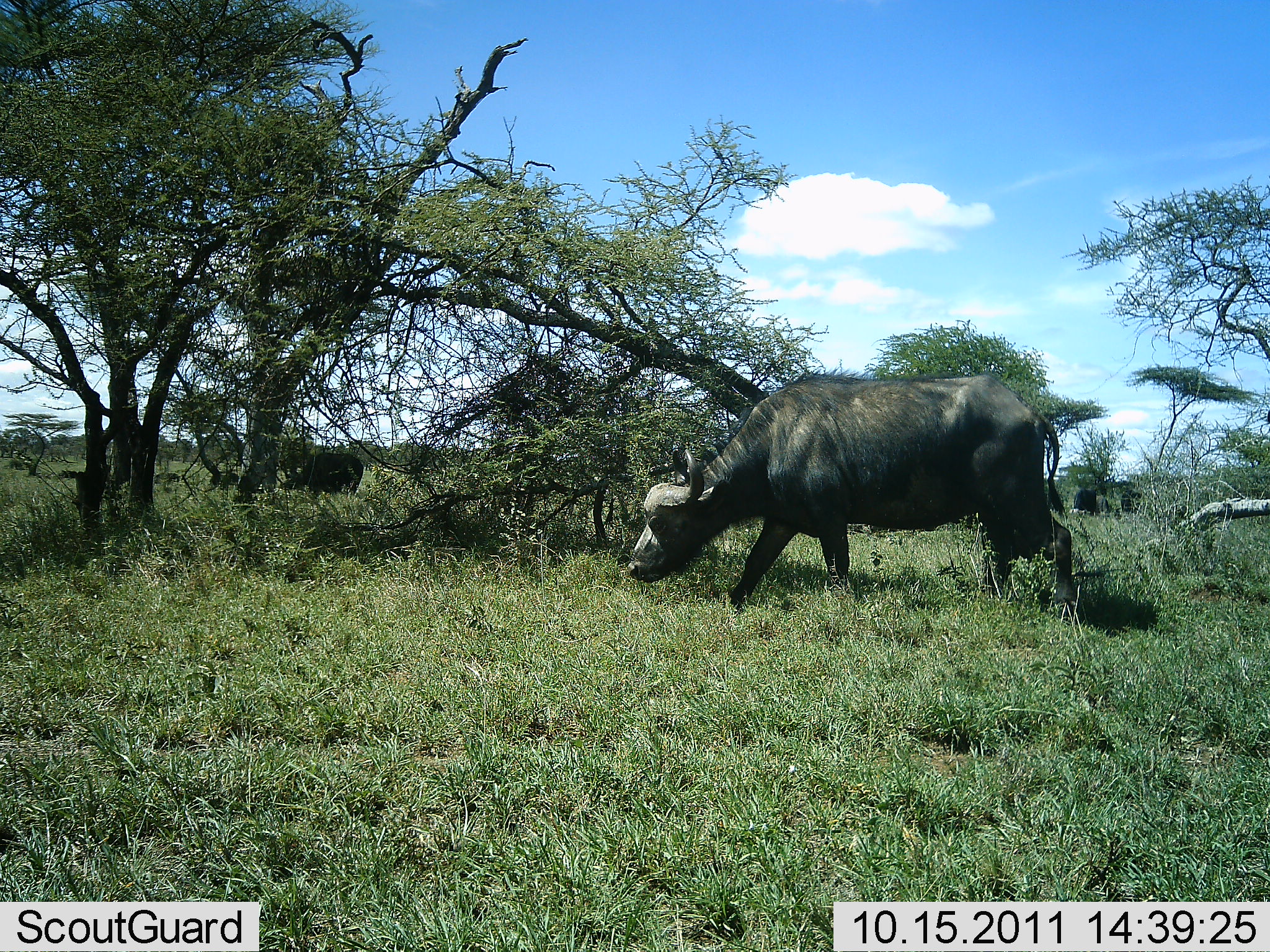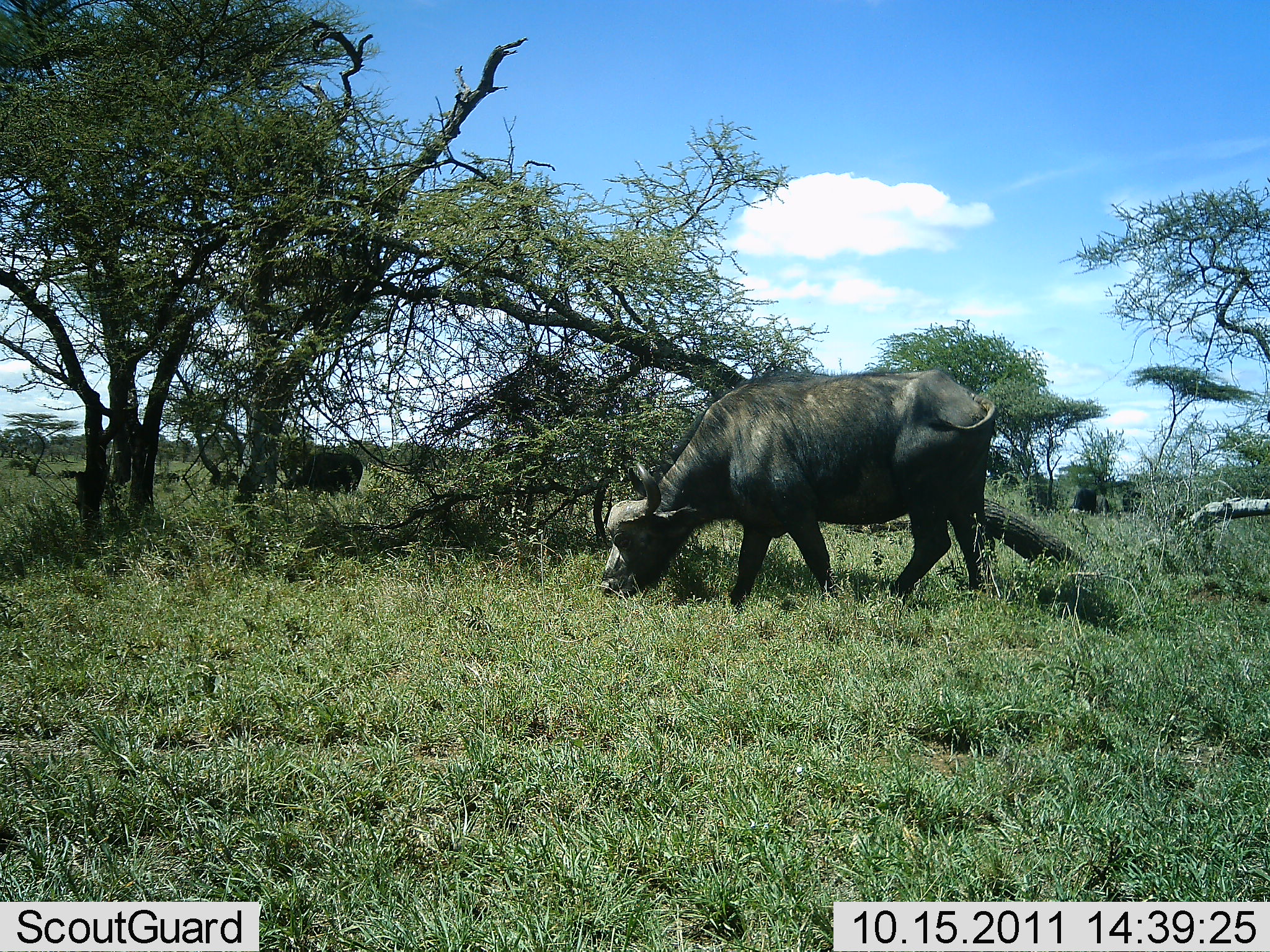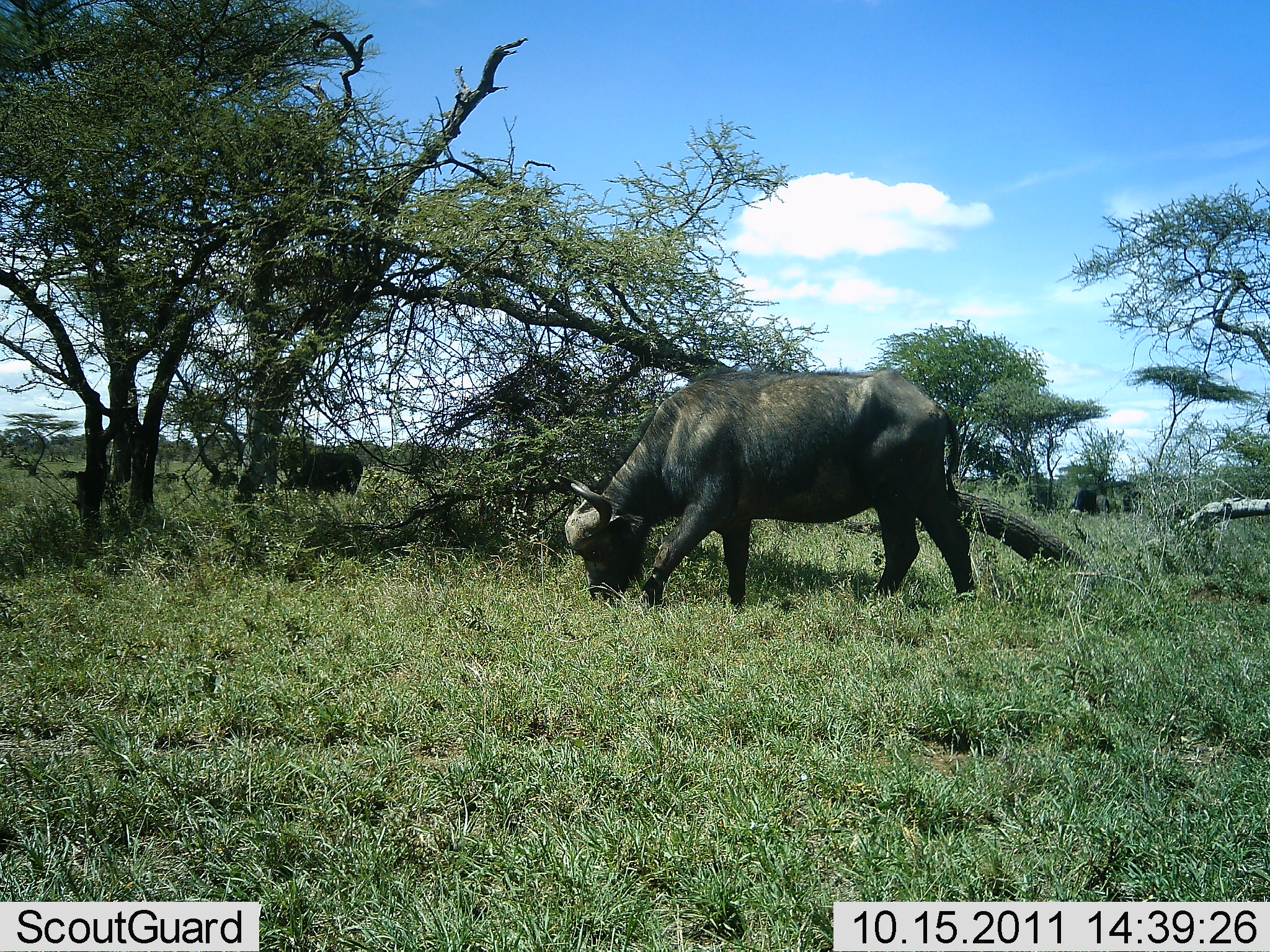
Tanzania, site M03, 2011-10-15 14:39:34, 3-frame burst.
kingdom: Animalia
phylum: Chordata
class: Mammalia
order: Artiodactyla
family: Bovidae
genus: Syncerus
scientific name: Syncerus caffer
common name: cape buffalo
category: buffalo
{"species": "buffalo (cape buffalo) (Syncerus caffer)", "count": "2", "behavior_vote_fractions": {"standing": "14%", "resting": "0%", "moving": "14%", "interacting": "0%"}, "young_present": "0%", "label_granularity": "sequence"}